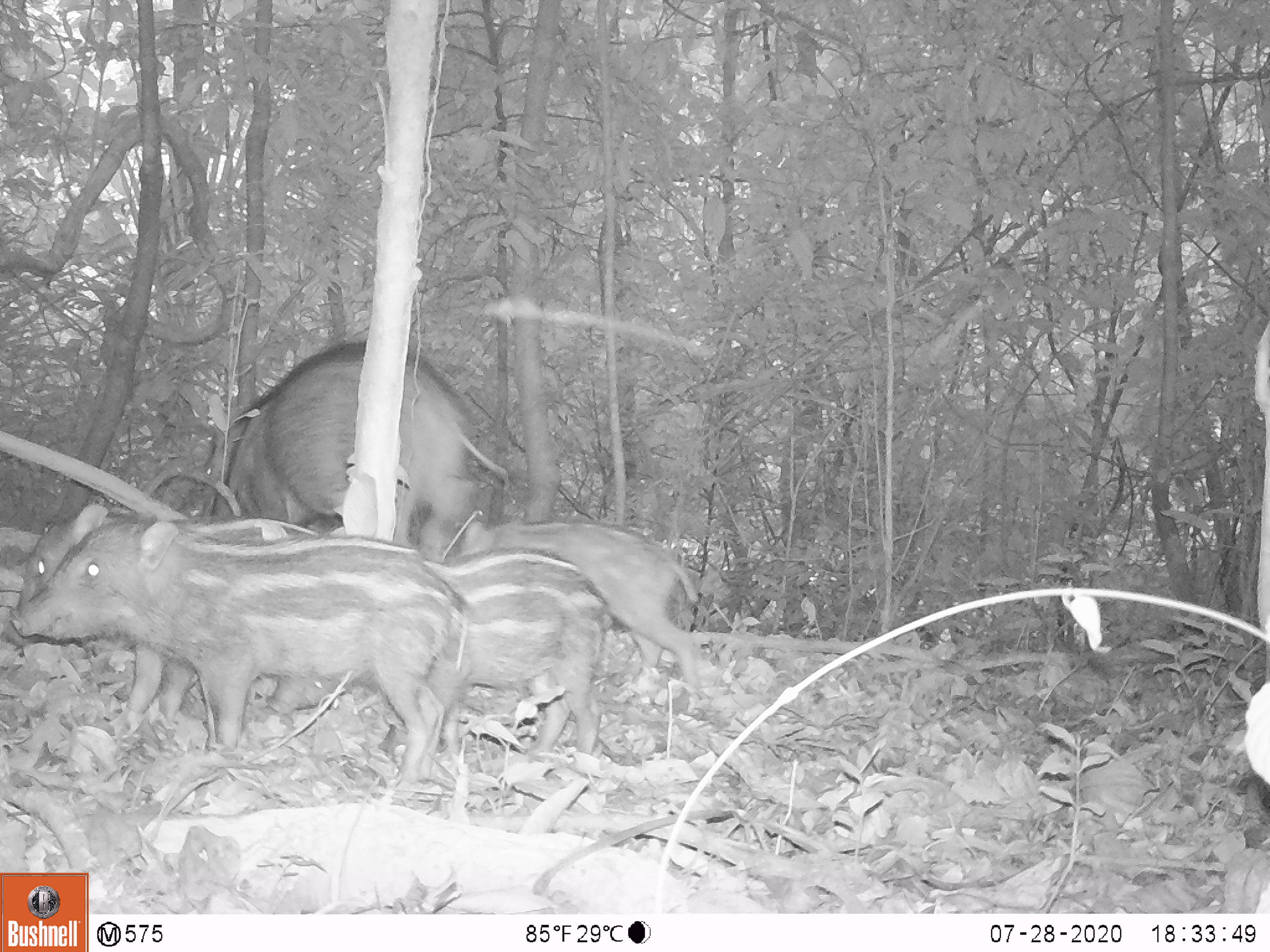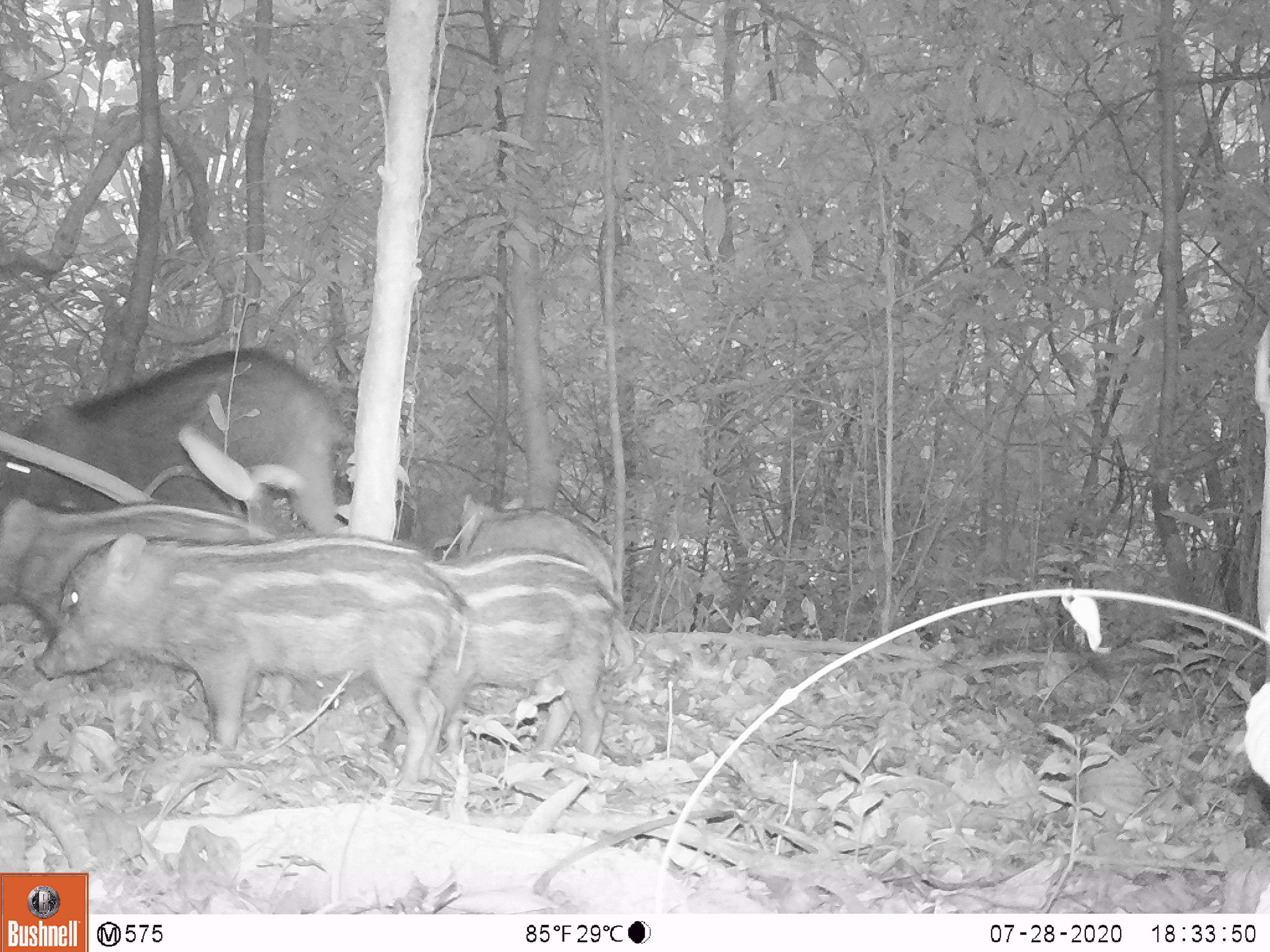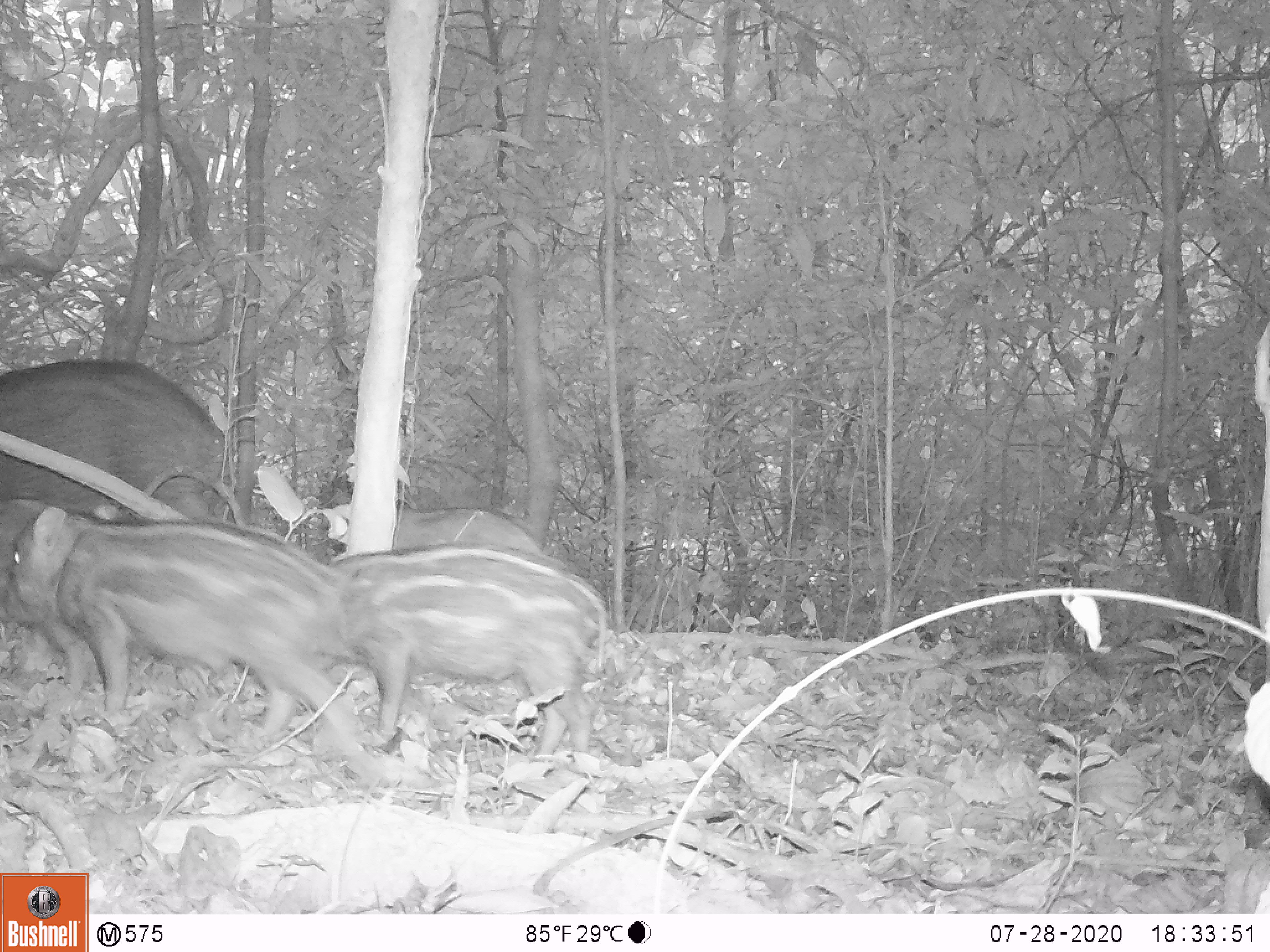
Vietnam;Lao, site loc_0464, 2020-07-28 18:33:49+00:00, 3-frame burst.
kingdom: Animalia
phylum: Chordata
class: Mammalia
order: Artiodactyla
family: Suidae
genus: Sus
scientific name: Sus scrofa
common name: eurasian wild pig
Eurasian wild pig (Sus scrofa). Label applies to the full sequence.